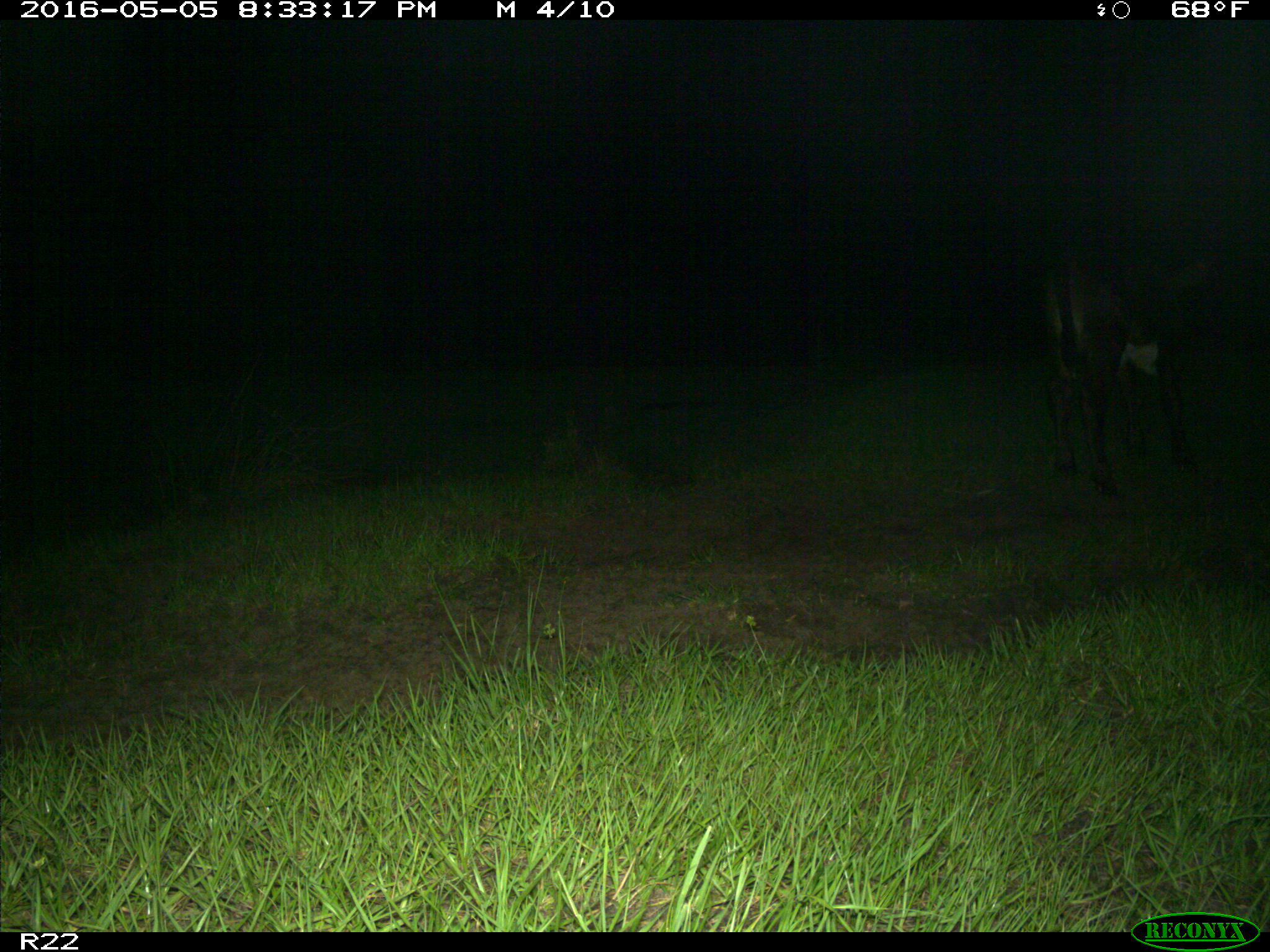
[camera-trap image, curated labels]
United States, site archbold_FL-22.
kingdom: Animalia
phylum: Chordata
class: Mammalia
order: Artiodactyla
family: Bovidae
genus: Bos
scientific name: Bos taurus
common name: domestic cow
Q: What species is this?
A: Bos taurus (domestic cow).